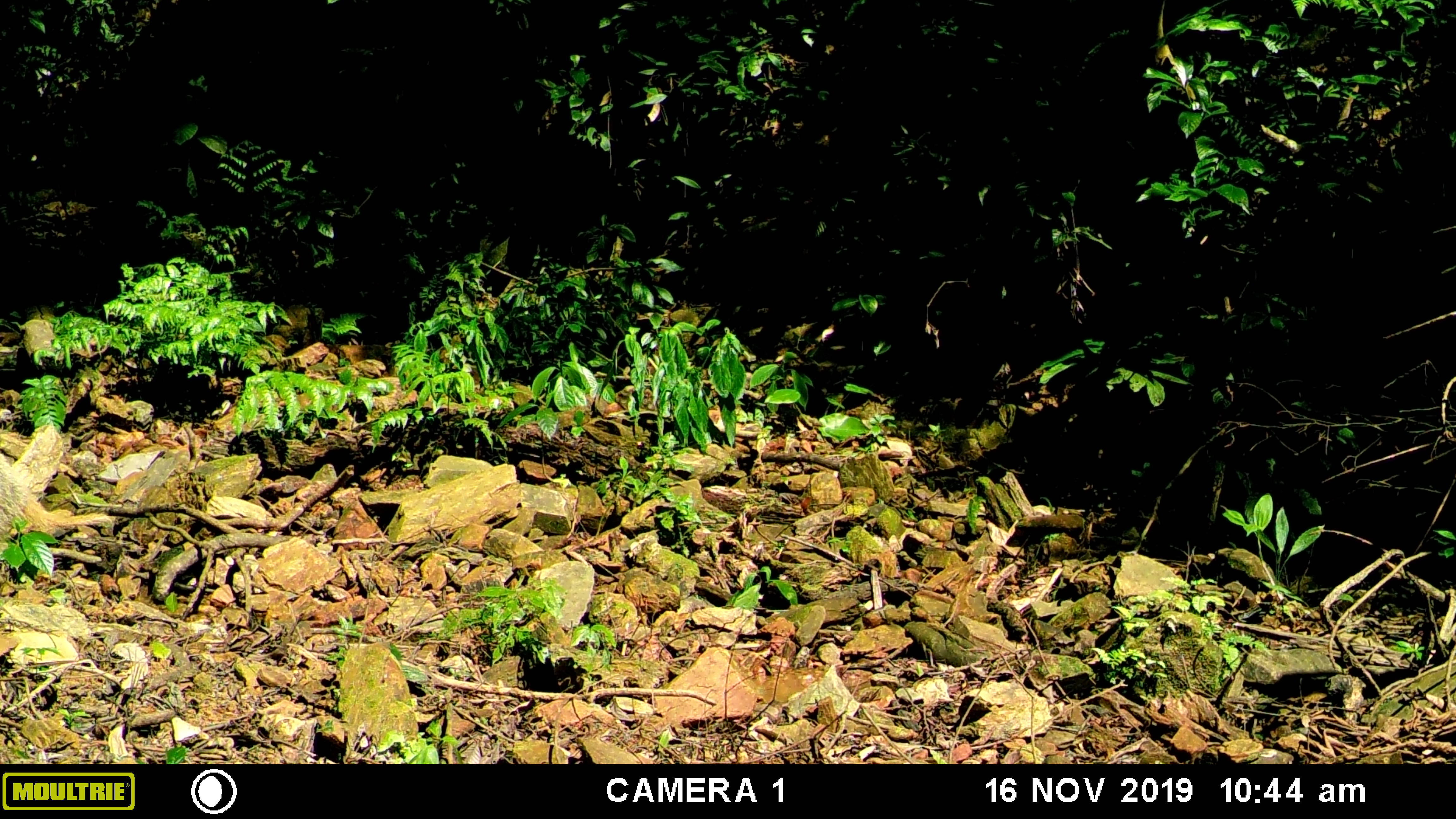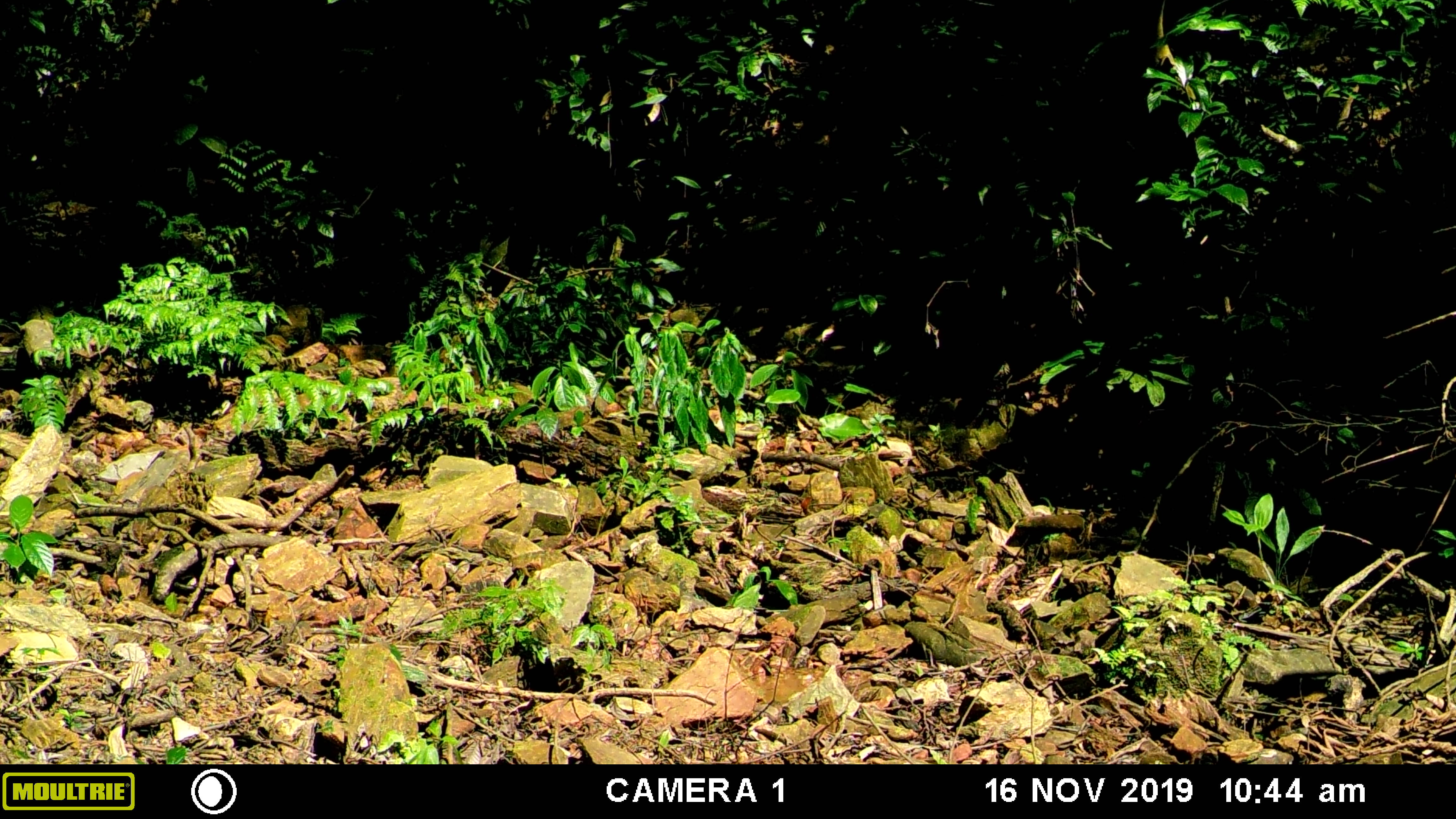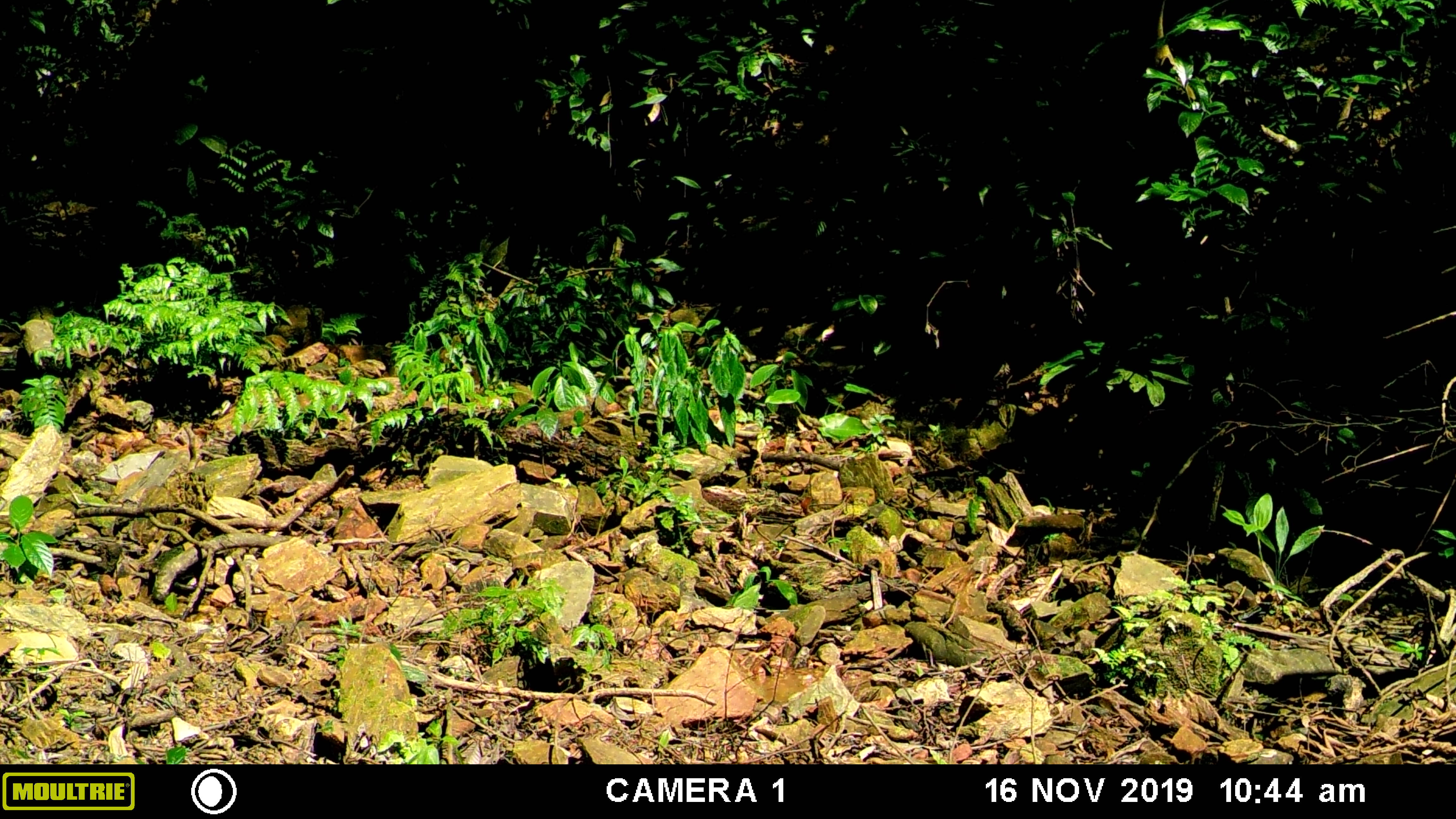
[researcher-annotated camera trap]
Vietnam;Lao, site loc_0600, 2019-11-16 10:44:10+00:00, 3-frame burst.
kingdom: Animalia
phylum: Chordata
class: Mammalia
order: Carnivora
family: Mustelidae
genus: Arctonyx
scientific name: Arctonyx collaris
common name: hog badger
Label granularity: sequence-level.